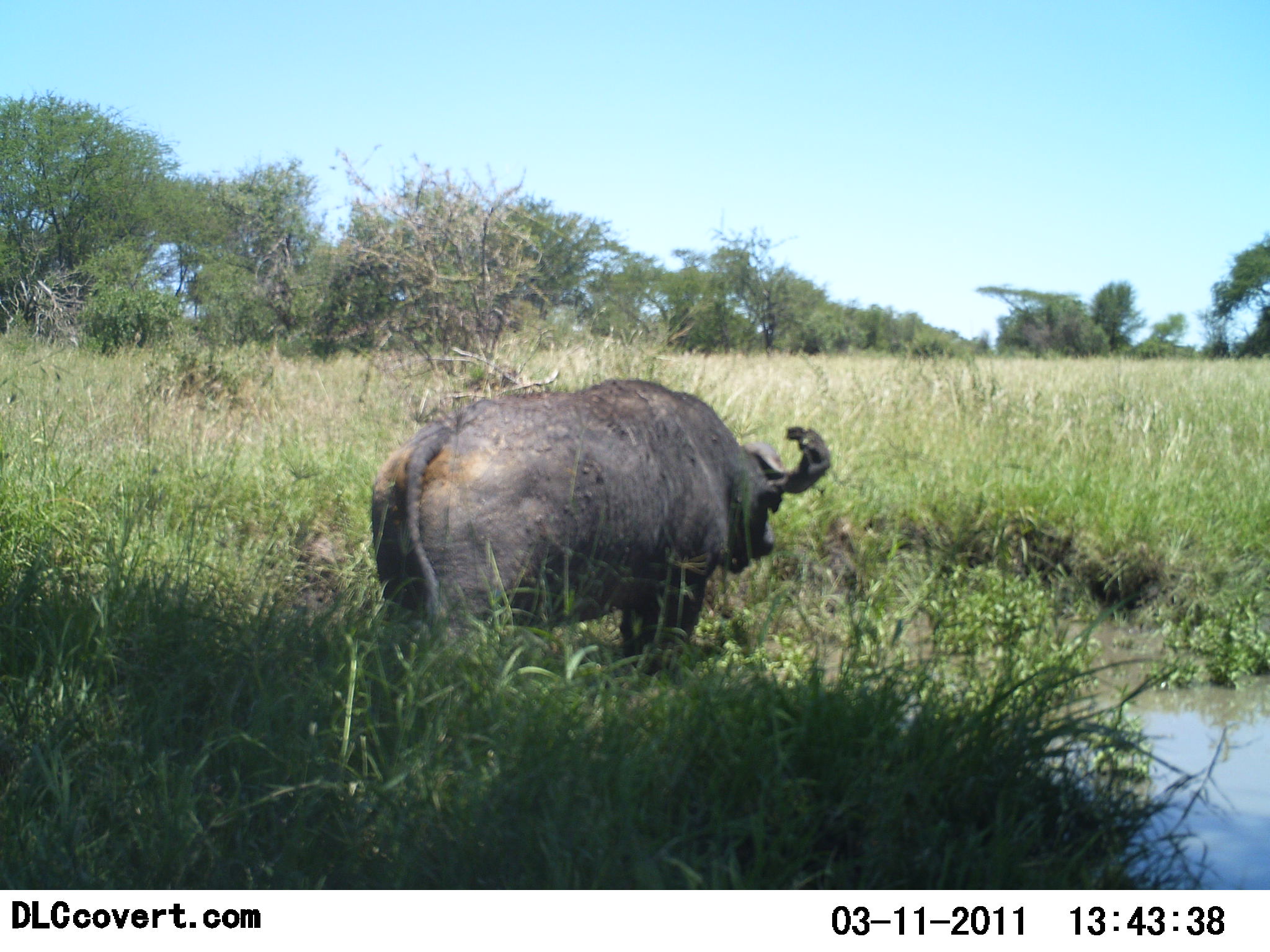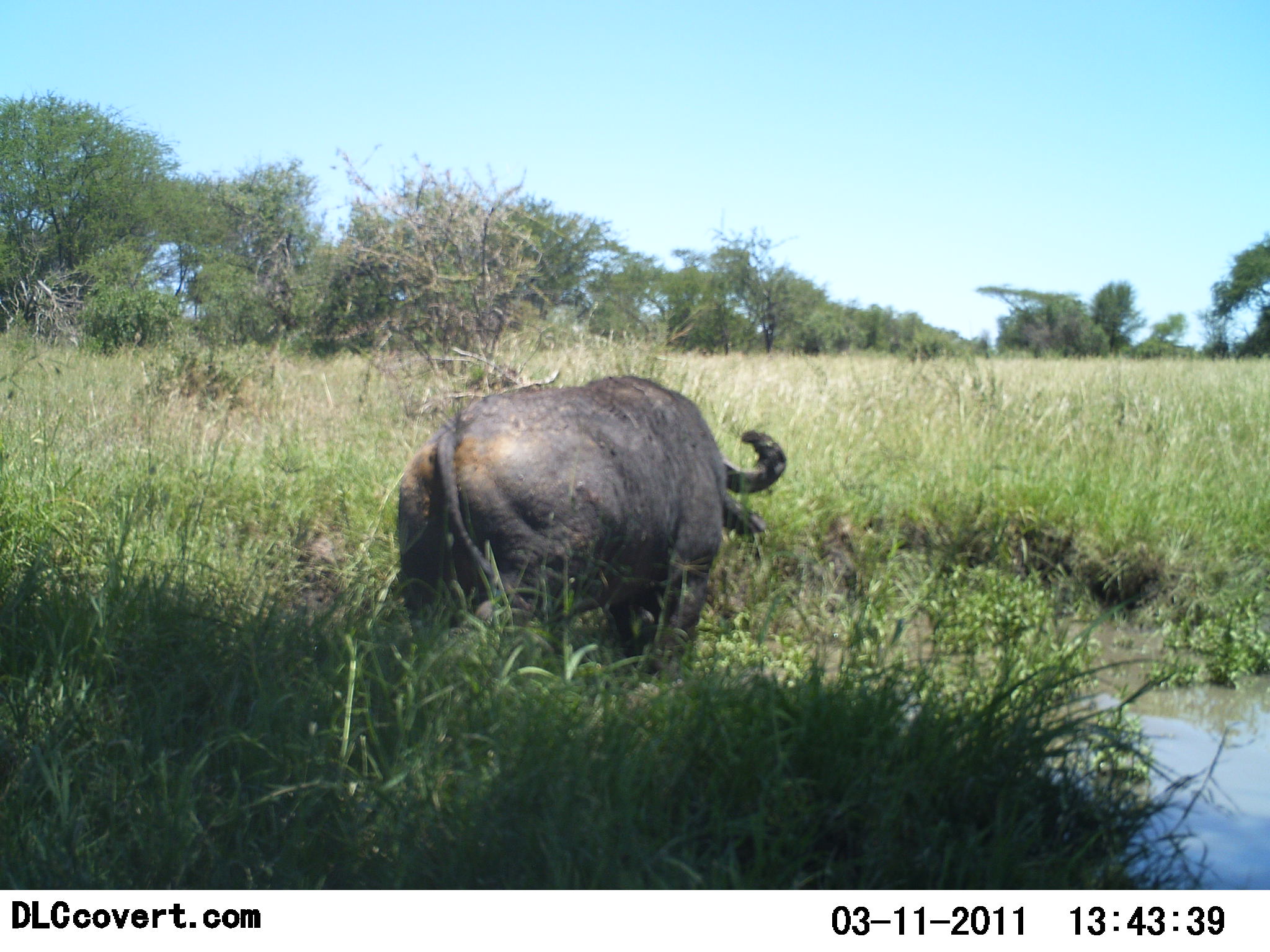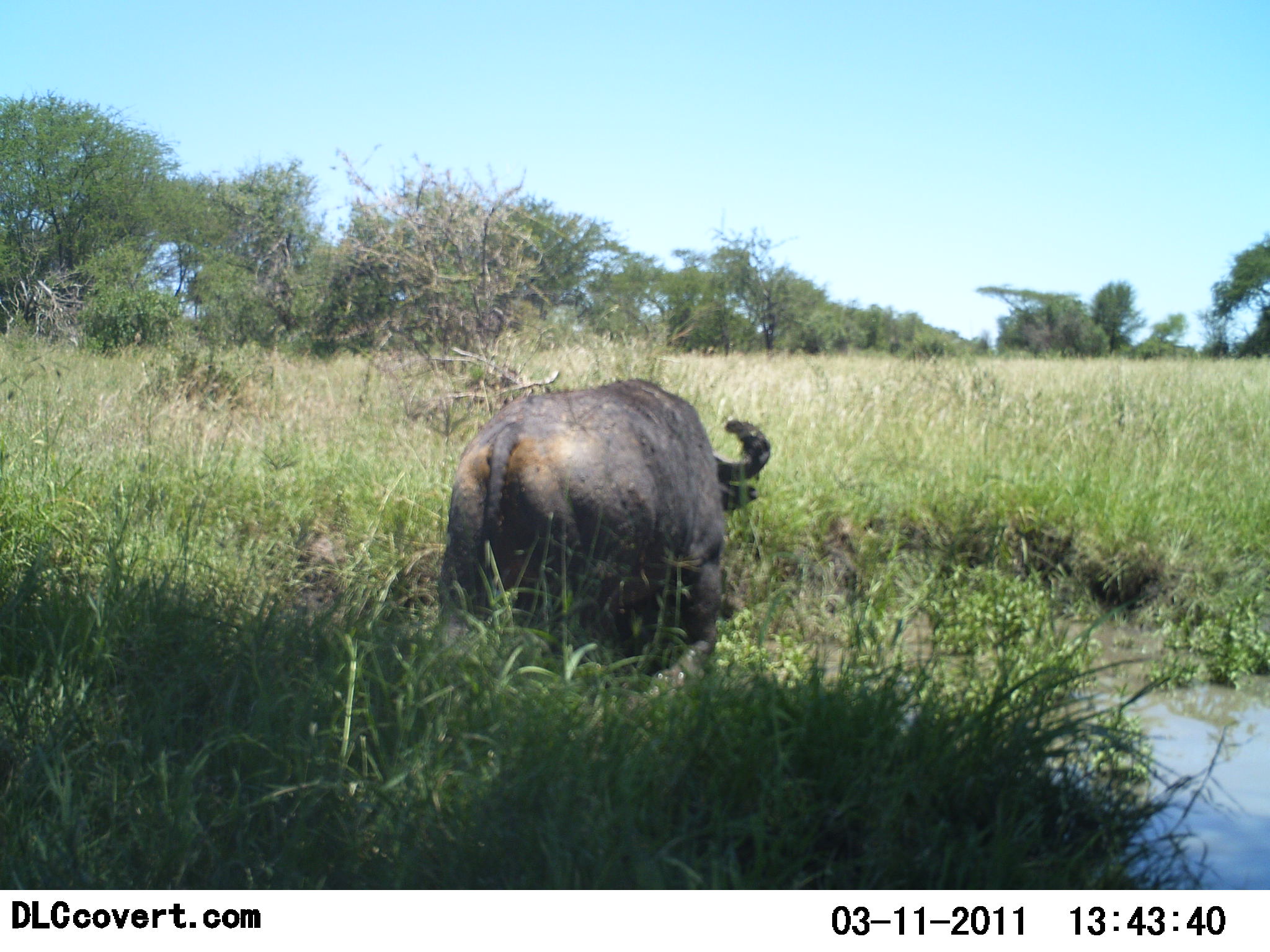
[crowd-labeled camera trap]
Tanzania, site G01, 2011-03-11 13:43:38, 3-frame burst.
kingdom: Animalia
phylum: Chordata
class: Mammalia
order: Artiodactyla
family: Bovidae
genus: Syncerus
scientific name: Syncerus caffer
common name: cape buffalo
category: buffalo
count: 1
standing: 70%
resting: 0%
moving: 30%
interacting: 0%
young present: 0%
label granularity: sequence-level